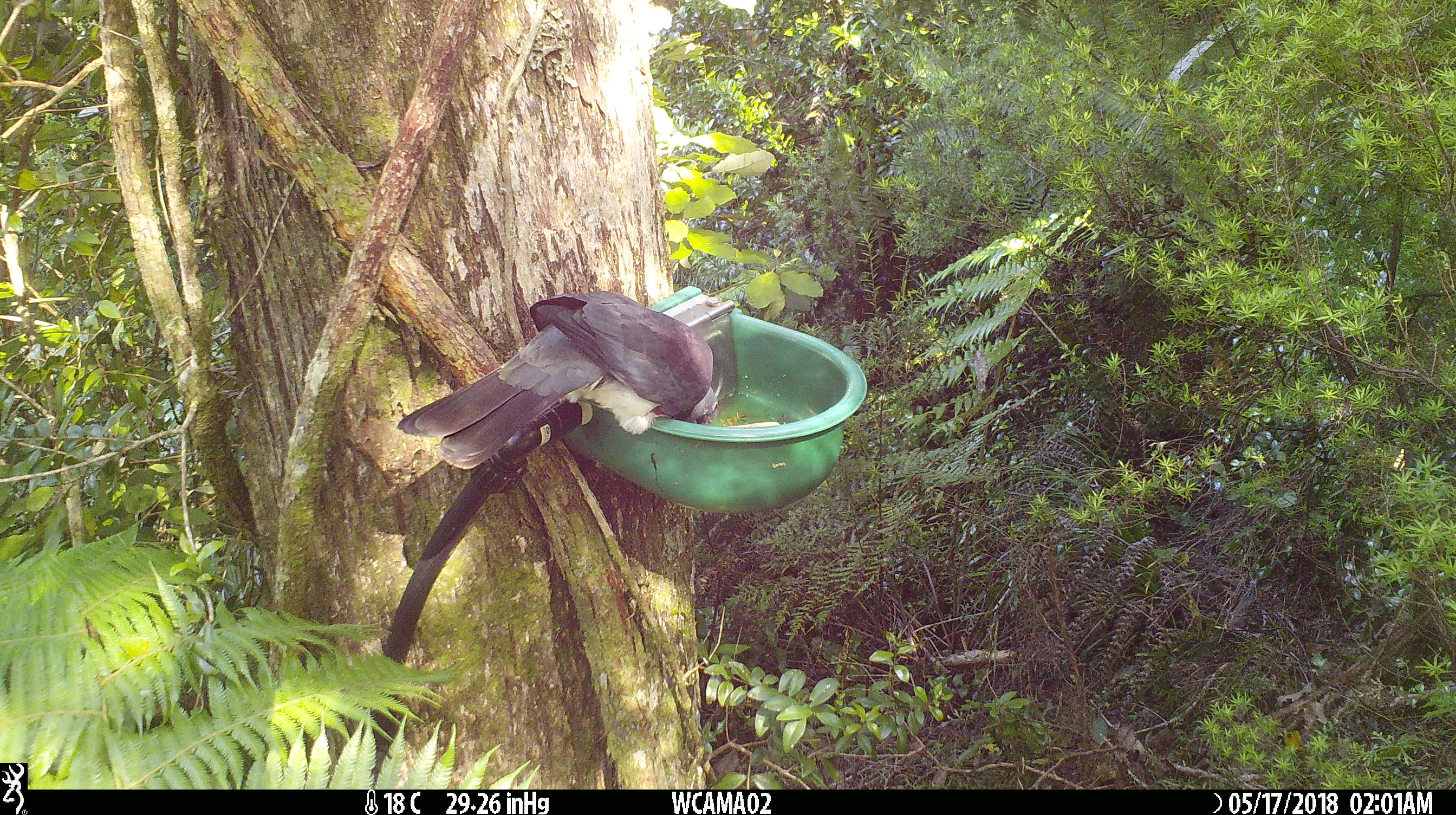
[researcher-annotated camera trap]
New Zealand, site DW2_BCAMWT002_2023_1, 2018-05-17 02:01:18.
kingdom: Animalia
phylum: Chordata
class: Aves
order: Columbiformes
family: Columbidae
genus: Hemiphaga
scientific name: Hemiphaga novaeseelandiae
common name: new zealand pigeon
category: kereru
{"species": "kereru (new zealand pigeon) (Hemiphaga novaeseelandiae)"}